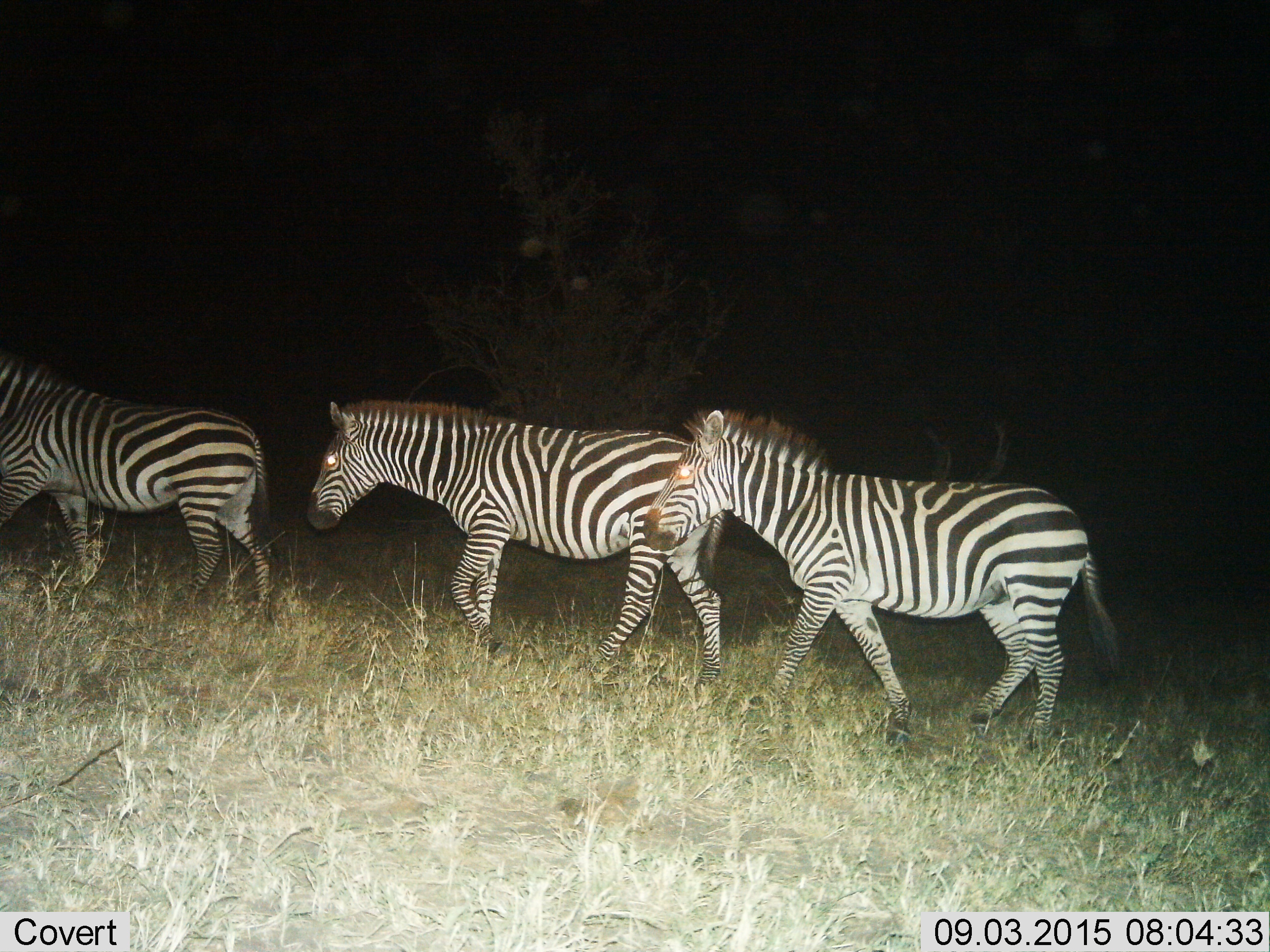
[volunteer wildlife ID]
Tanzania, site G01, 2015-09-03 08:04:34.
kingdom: Animalia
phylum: Chordata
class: Mammalia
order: Perissodactyla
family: Equidae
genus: Equus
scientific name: Equus quagga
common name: plains zebra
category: zebra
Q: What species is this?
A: Zebra (plains zebra) (Equus quagga).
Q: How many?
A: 3.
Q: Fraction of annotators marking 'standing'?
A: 0%.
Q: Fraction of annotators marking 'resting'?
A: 0%.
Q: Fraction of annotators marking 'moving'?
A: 100%.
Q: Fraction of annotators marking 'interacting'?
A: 0%.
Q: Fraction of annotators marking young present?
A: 6%.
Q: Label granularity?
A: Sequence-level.